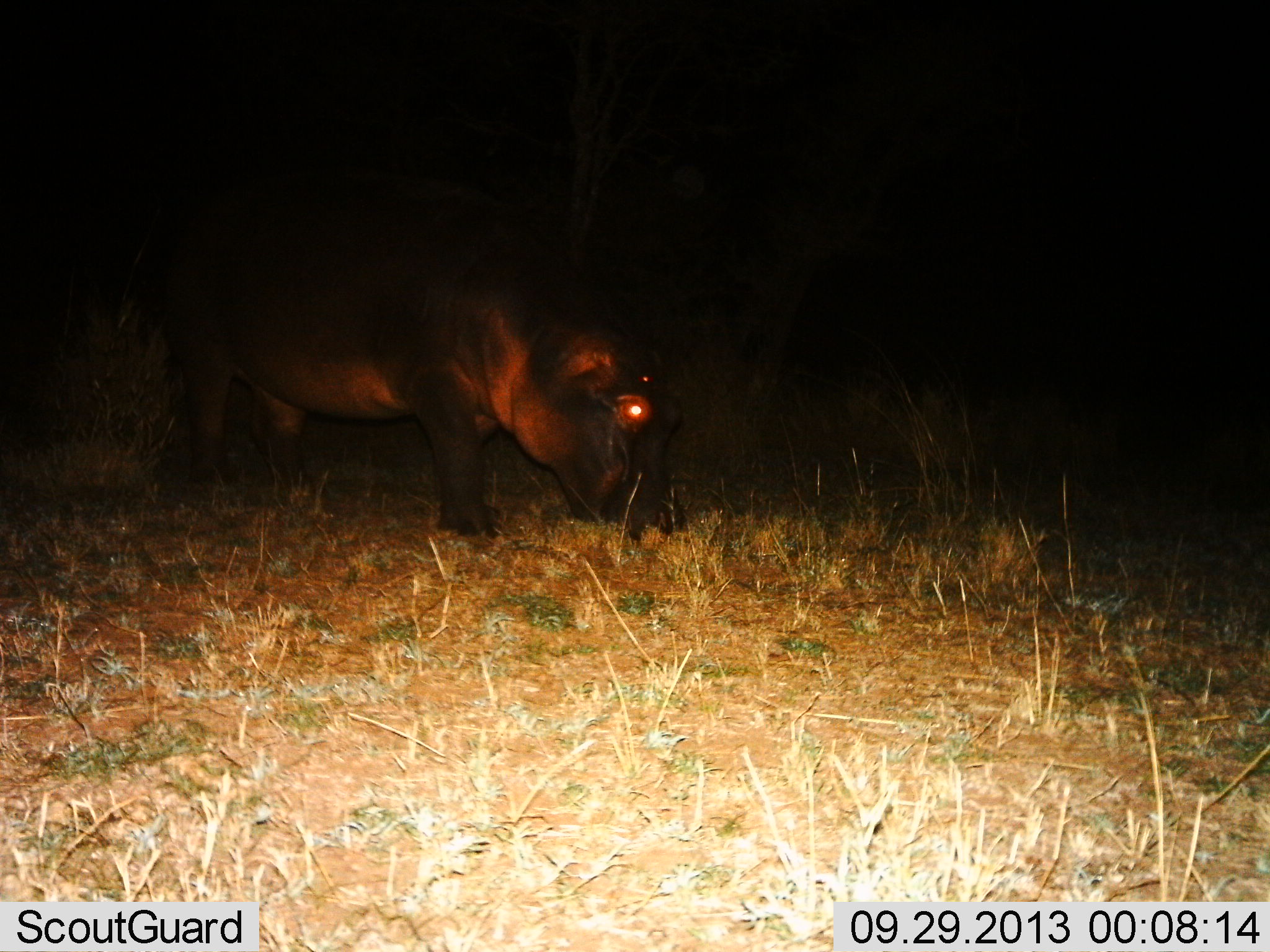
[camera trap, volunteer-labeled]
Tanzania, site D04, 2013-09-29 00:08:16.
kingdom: Animalia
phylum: Chordata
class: Mammalia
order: Artiodactyla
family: Hippopotamidae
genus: Hippopotamus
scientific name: Hippopotamus amphibius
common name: hippopotamus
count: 1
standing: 19%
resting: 3%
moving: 10%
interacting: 0%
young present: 0%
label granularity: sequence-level